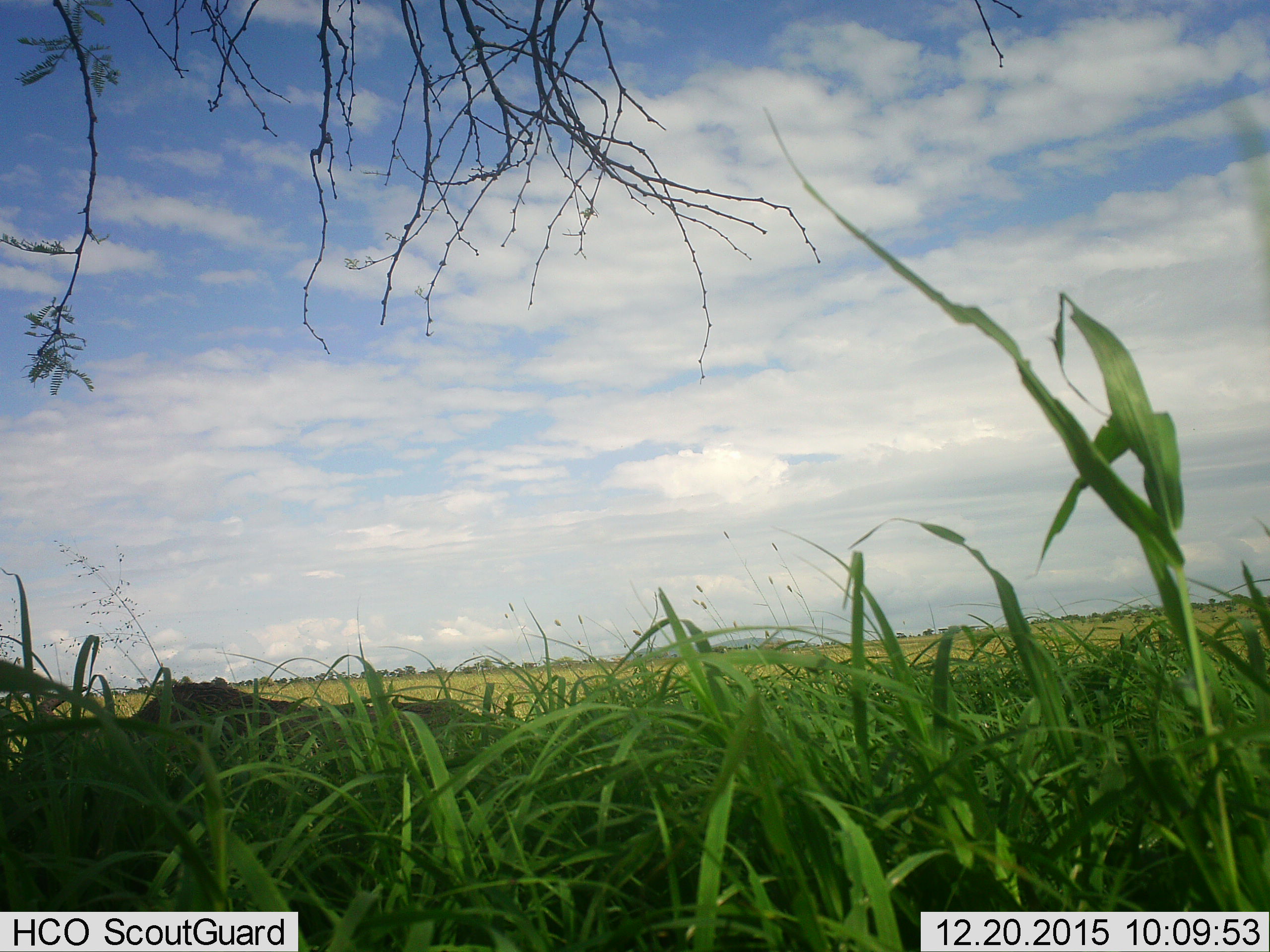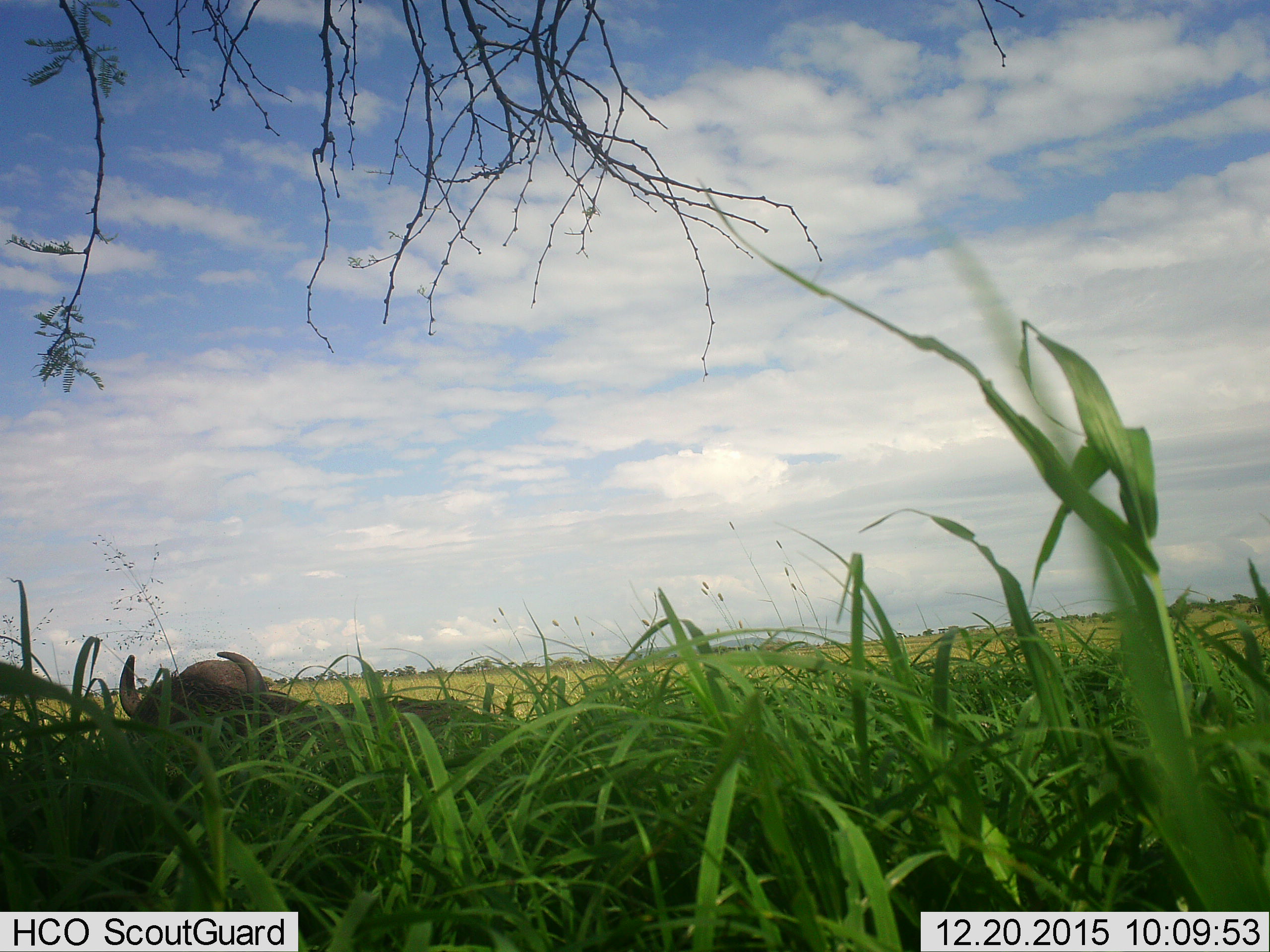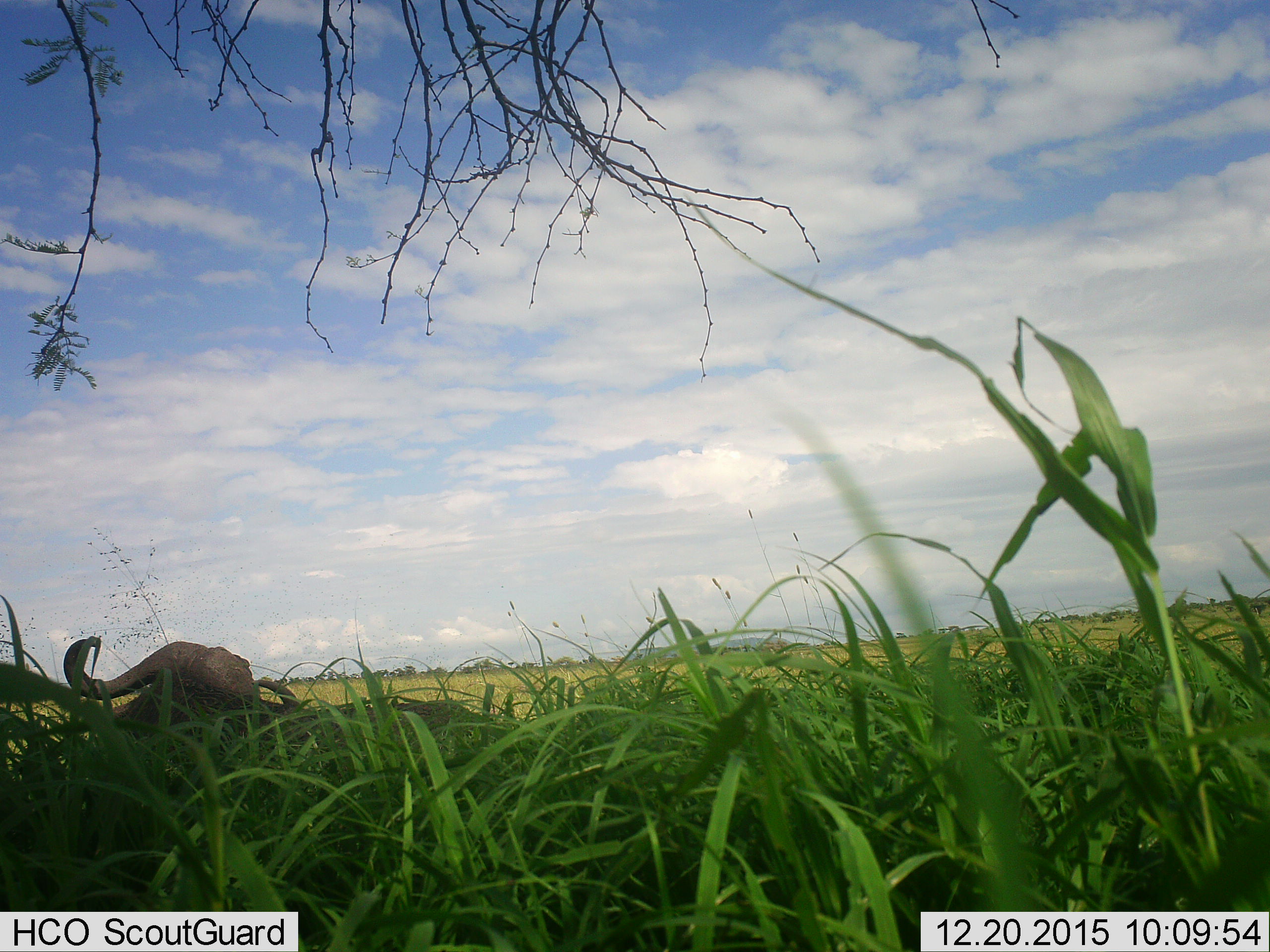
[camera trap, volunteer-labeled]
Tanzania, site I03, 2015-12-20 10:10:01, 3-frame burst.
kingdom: Animalia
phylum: Chordata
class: Mammalia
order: Artiodactyla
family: Bovidae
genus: Syncerus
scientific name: Syncerus caffer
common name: cape buffalo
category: buffalo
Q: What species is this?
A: Buffalo (cape buffalo) (Syncerus caffer).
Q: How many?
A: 1.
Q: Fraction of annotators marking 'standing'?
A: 0%.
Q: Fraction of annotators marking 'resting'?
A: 71%.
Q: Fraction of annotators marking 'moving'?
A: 14%.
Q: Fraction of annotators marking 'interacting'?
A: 0%.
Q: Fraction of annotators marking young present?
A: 0%.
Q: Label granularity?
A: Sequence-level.